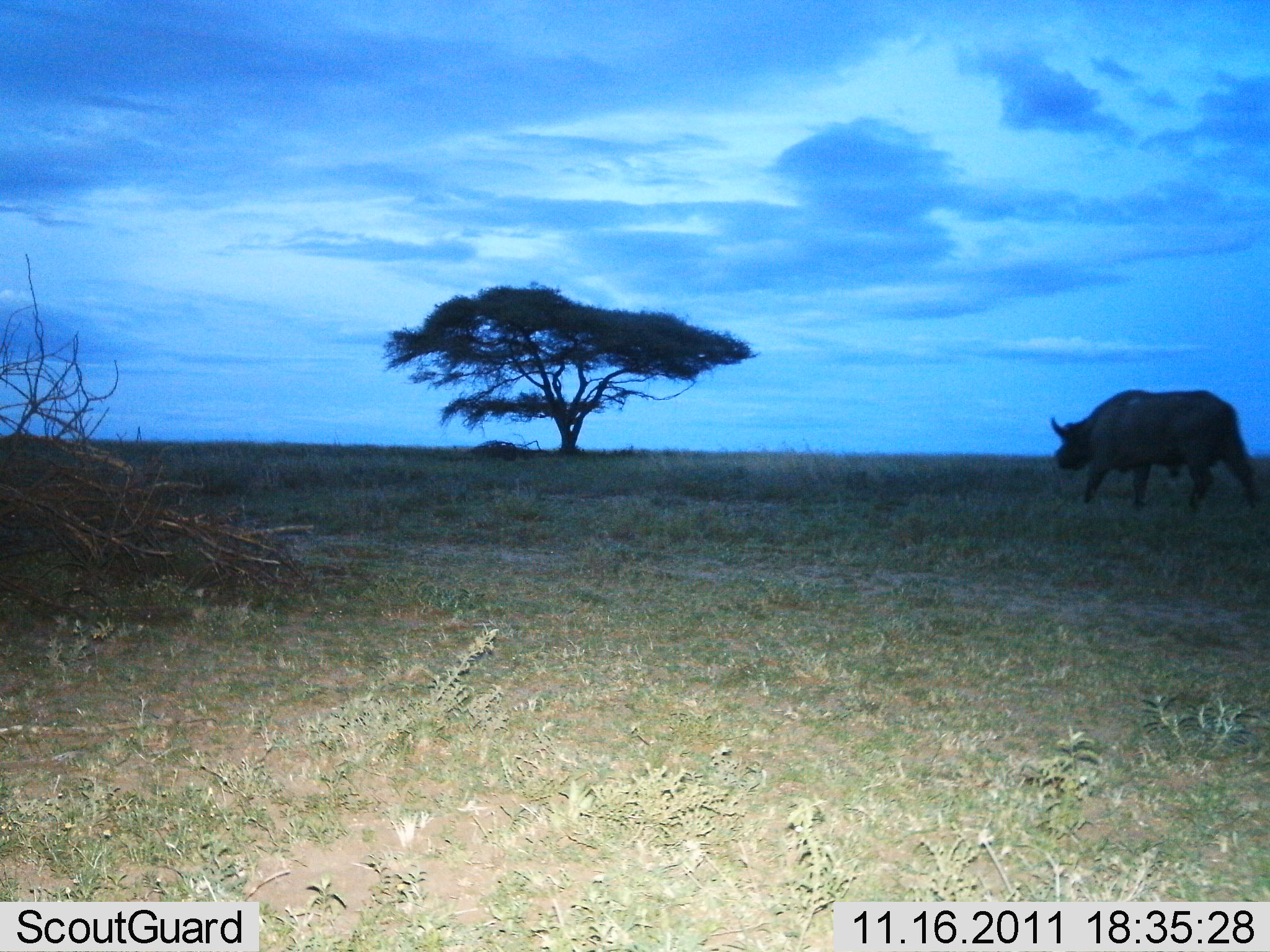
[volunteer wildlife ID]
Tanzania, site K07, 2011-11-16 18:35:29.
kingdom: Animalia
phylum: Chordata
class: Mammalia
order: Artiodactyla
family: Bovidae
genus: Syncerus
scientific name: Syncerus caffer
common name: cape buffalo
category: buffalo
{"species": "buffalo (cape buffalo) (Syncerus caffer)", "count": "1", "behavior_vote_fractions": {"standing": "0%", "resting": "0%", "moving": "100%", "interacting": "0%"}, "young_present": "0%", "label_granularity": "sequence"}